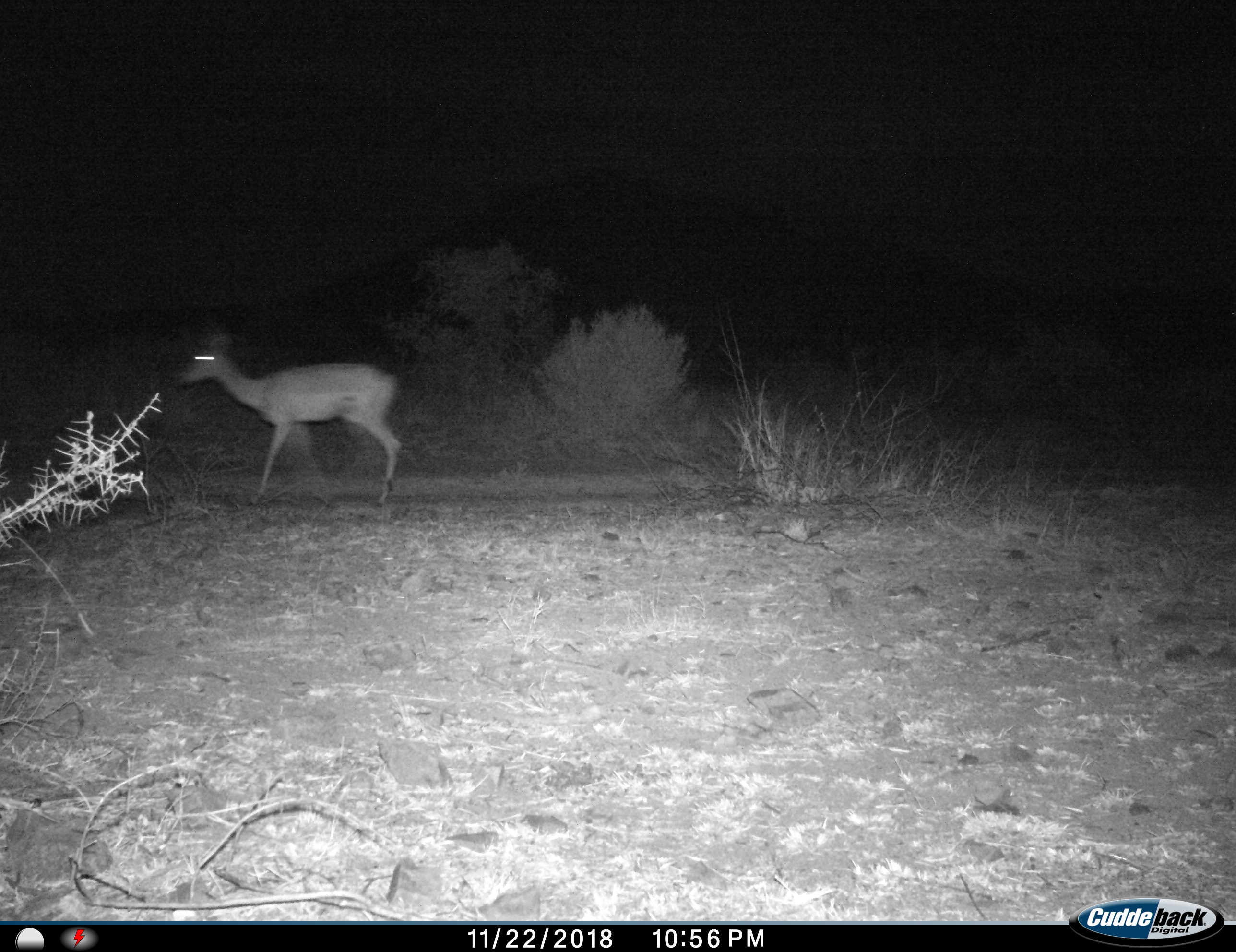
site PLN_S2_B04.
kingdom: Animalia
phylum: Chordata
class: Mammalia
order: Artiodactyla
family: Bovidae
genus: Aepyceros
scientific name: Aepyceros melampus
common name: impala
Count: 1.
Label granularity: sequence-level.